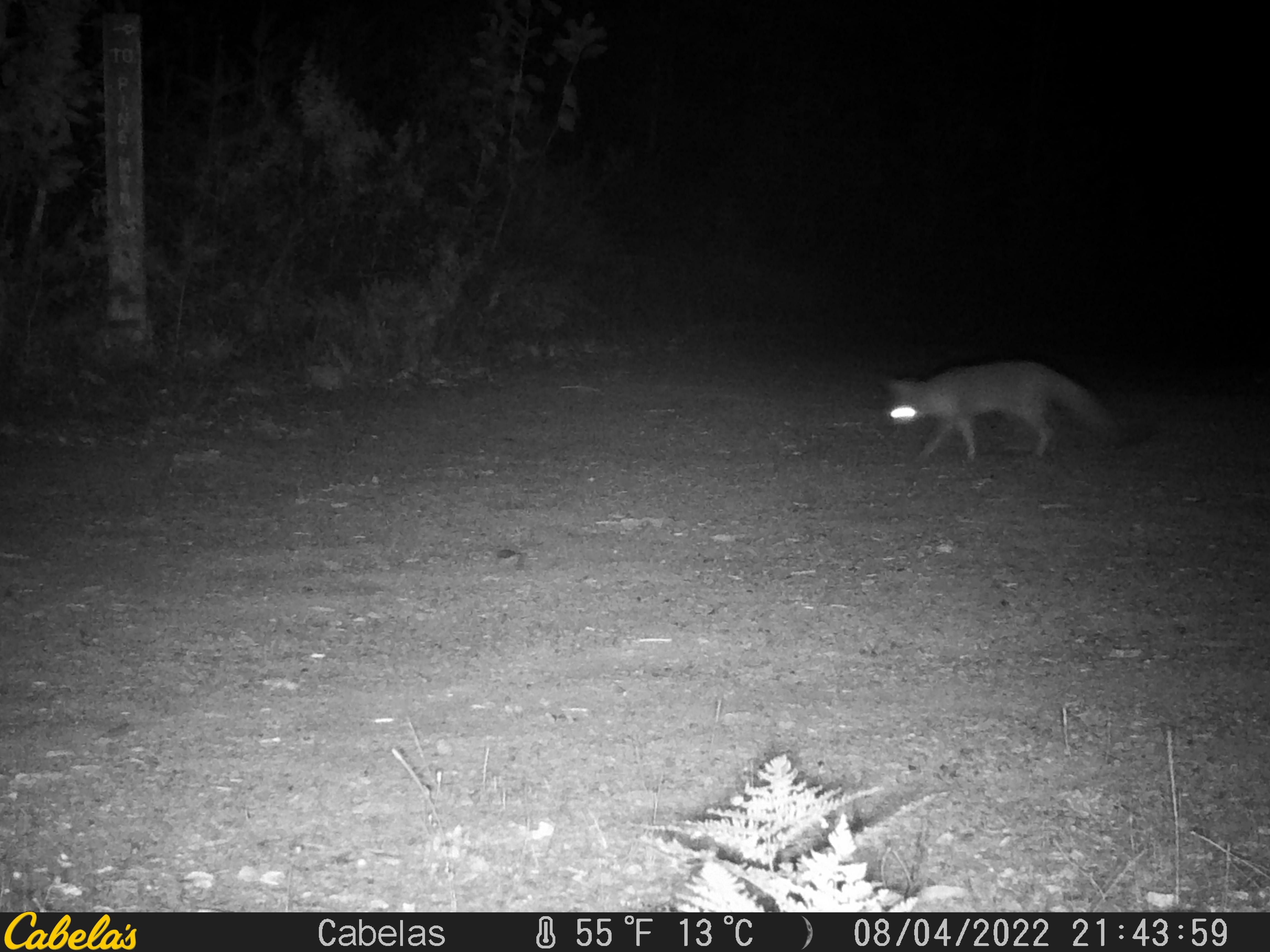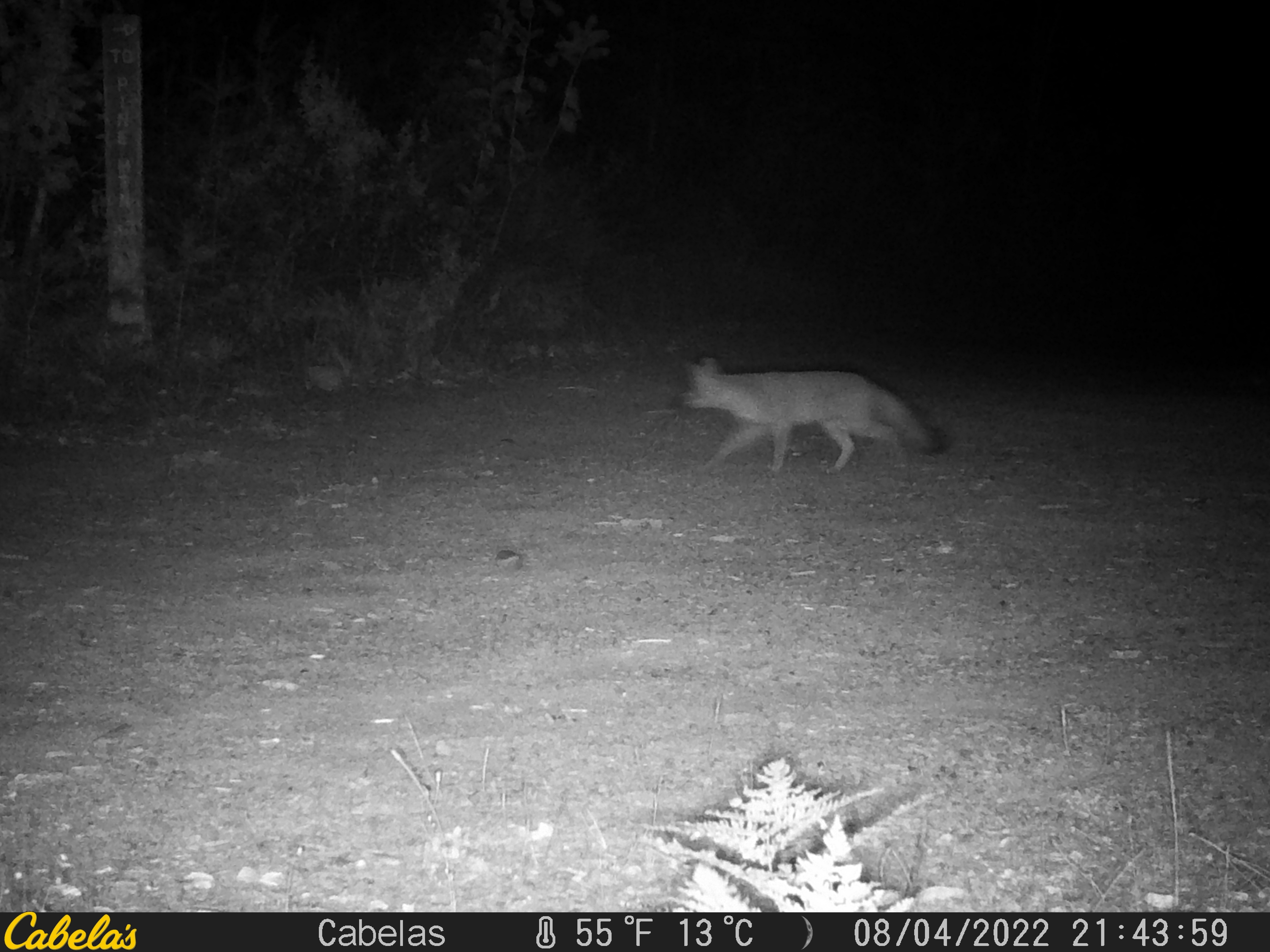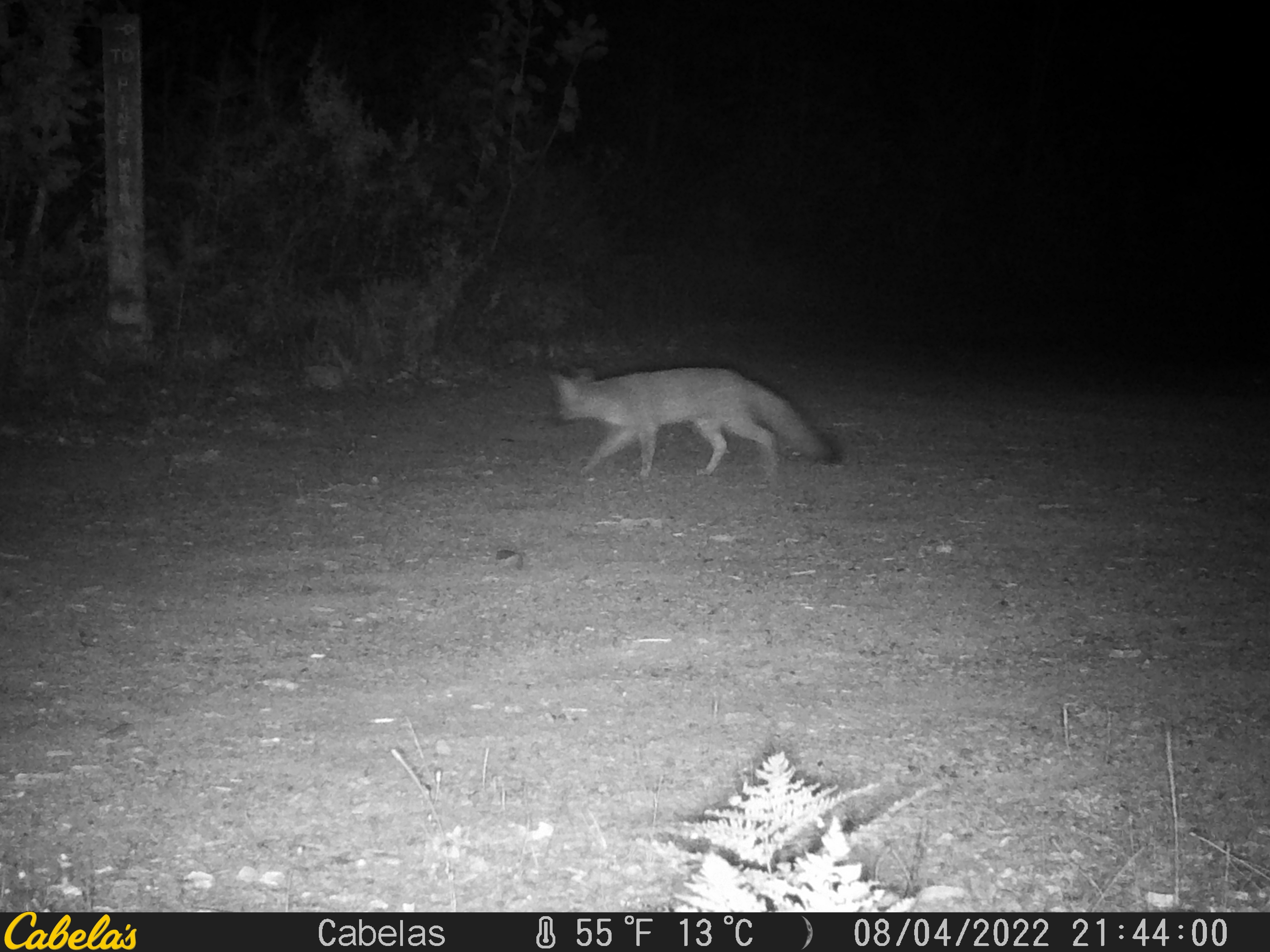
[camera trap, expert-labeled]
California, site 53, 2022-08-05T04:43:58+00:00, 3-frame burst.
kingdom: Animalia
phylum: Chordata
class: Mammalia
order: Carnivora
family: Canidae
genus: Urocyon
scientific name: Urocyon cinereoargenteus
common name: gray fox